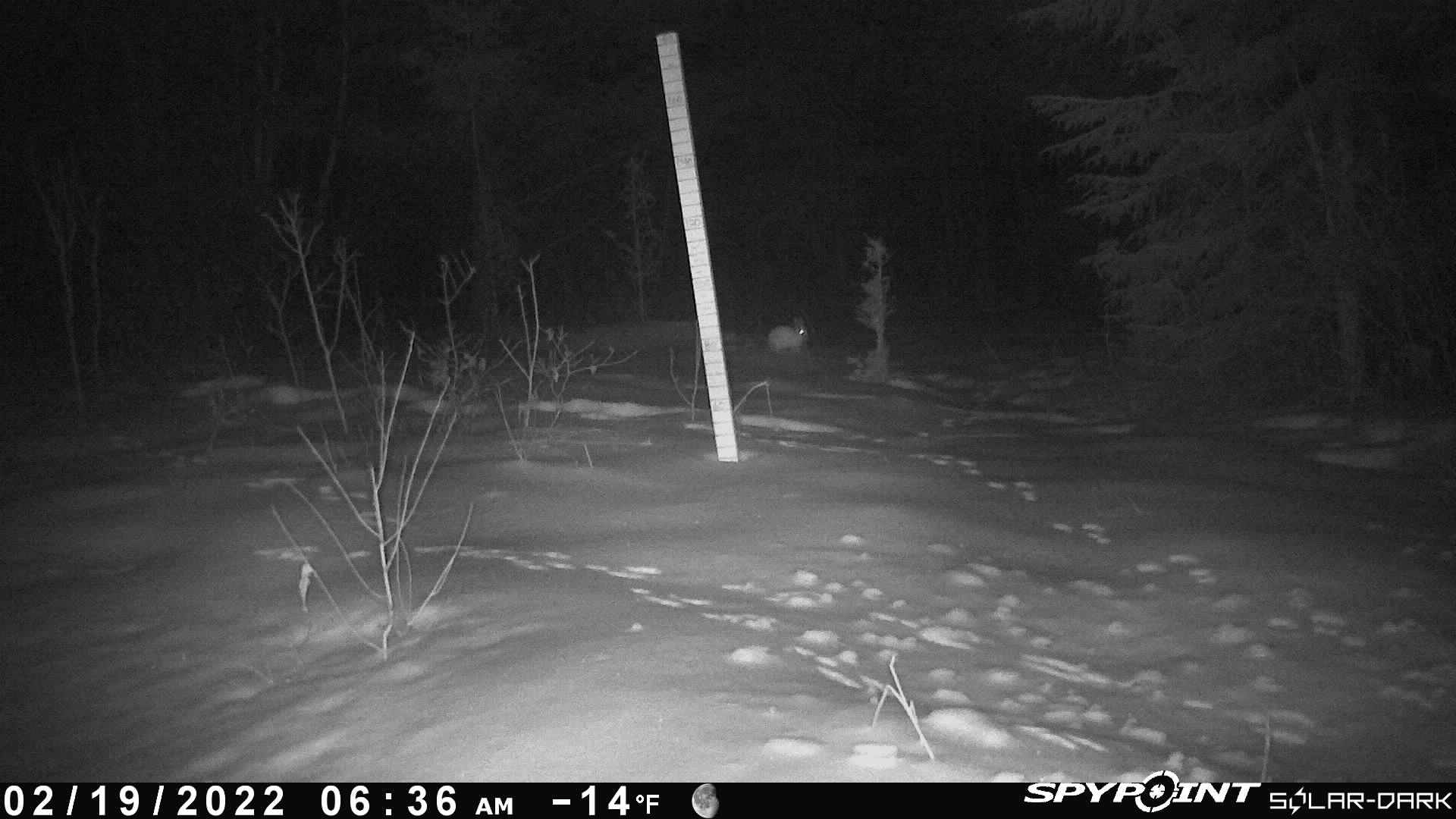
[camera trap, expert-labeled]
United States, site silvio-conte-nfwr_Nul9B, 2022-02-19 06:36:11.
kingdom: Animalia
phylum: Chordata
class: Mammalia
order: Lagomorpha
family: Leporidae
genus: Lepus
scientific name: Lepus americanus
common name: snowshoe hare